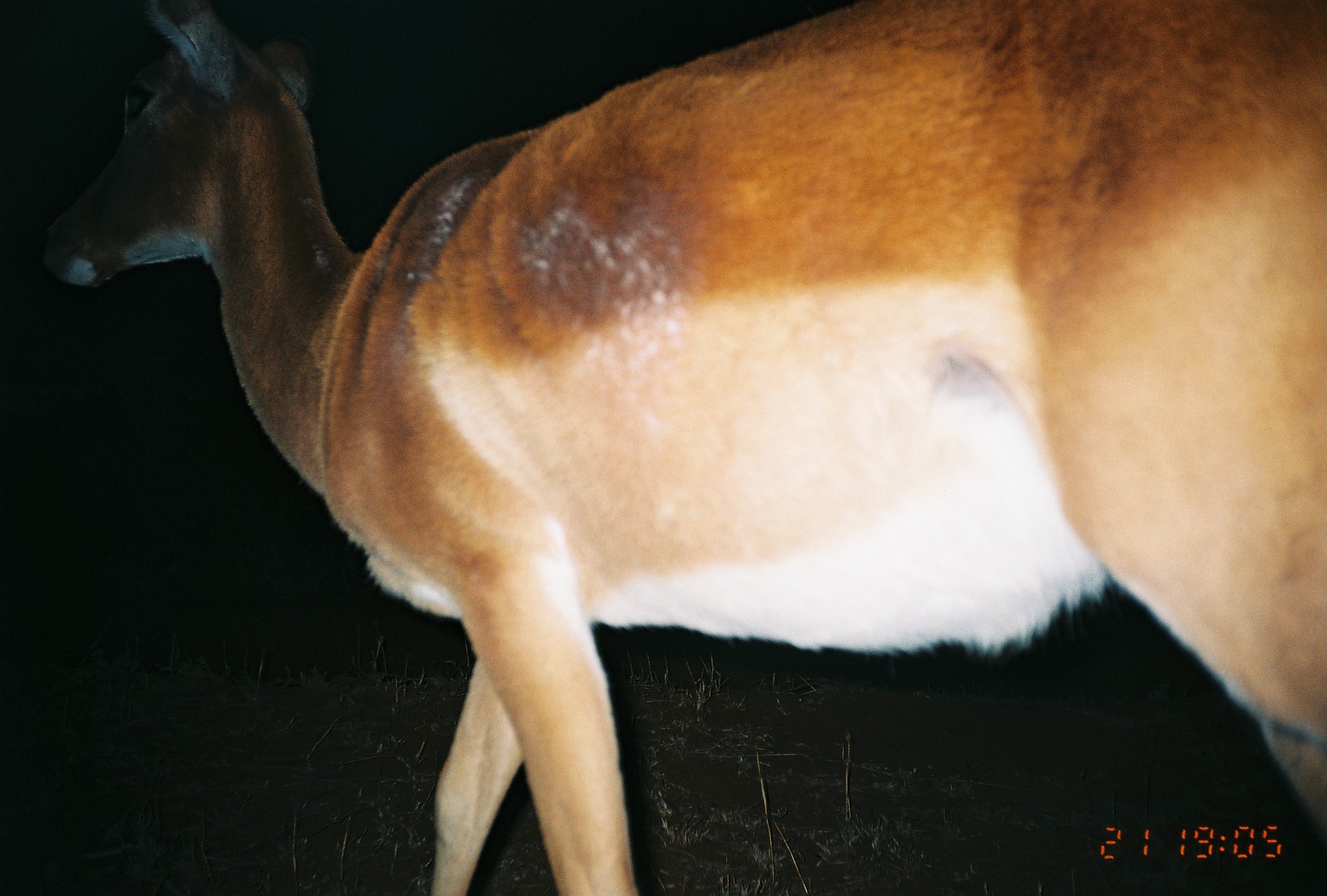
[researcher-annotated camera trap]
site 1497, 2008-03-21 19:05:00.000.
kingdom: Animalia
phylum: Chordata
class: Mammalia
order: Artiodactyla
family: Bovidae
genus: Aepyceros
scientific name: Aepyceros melampus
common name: impala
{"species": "Aepyceros melampus (impala)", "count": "1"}